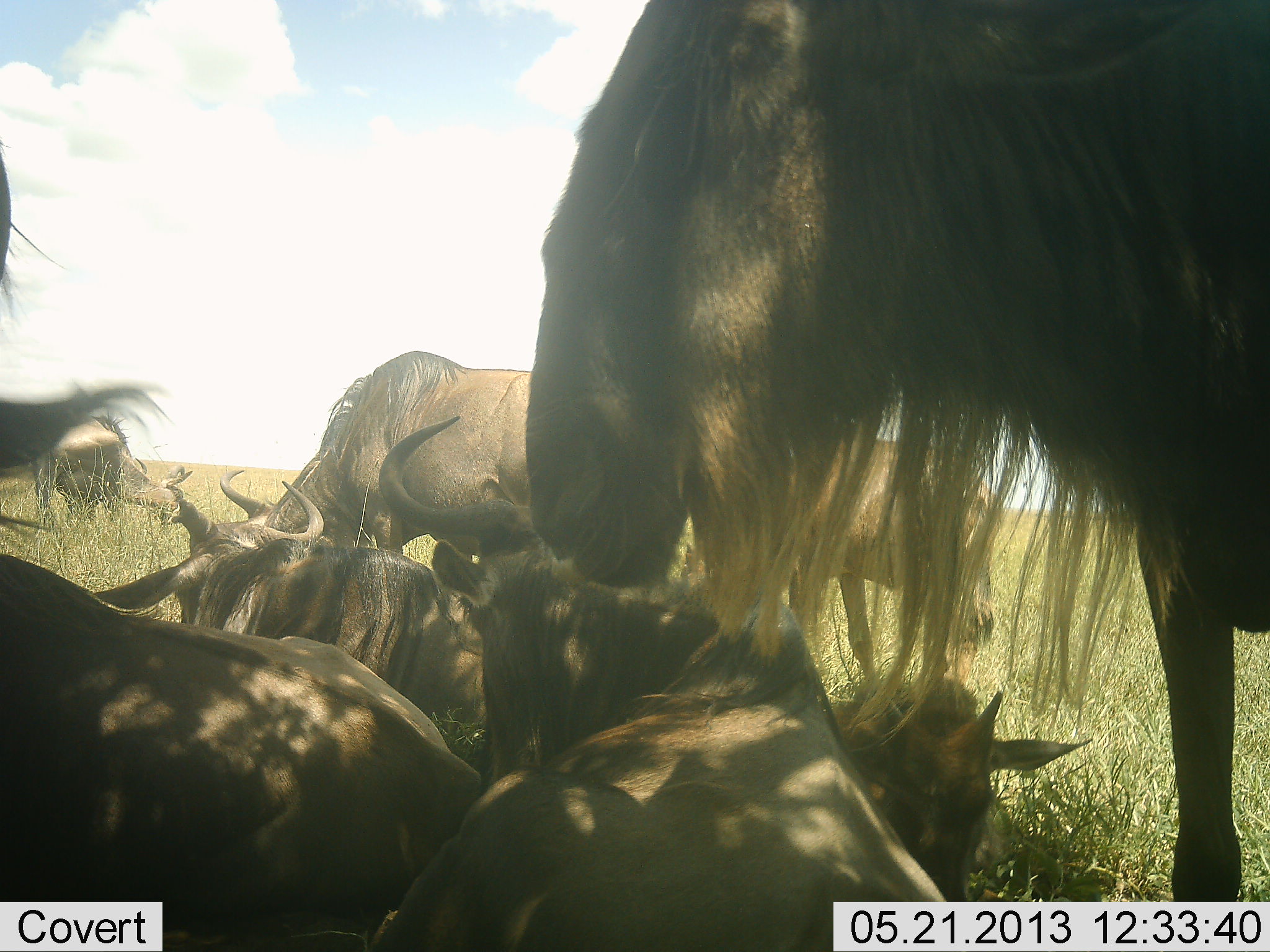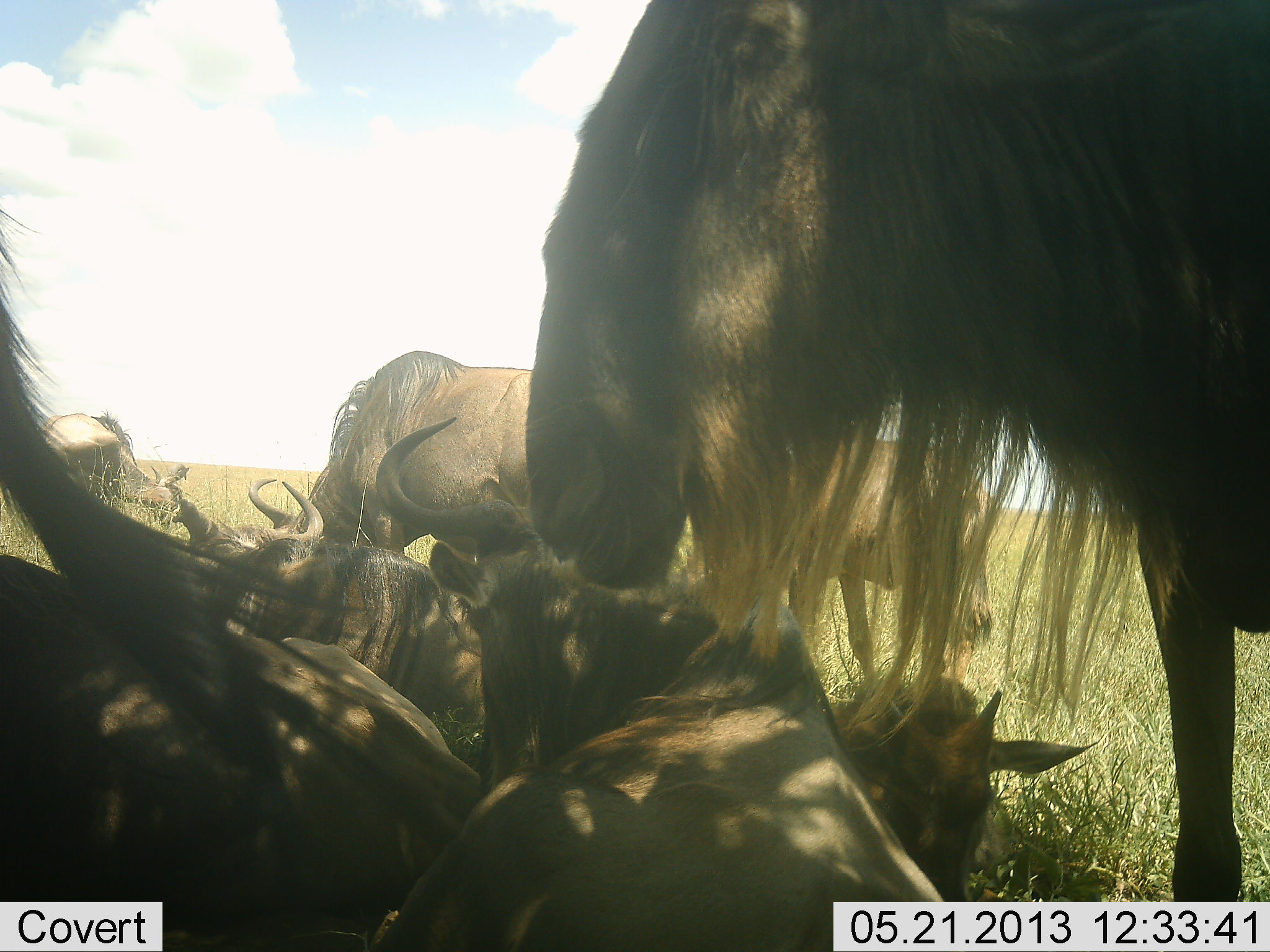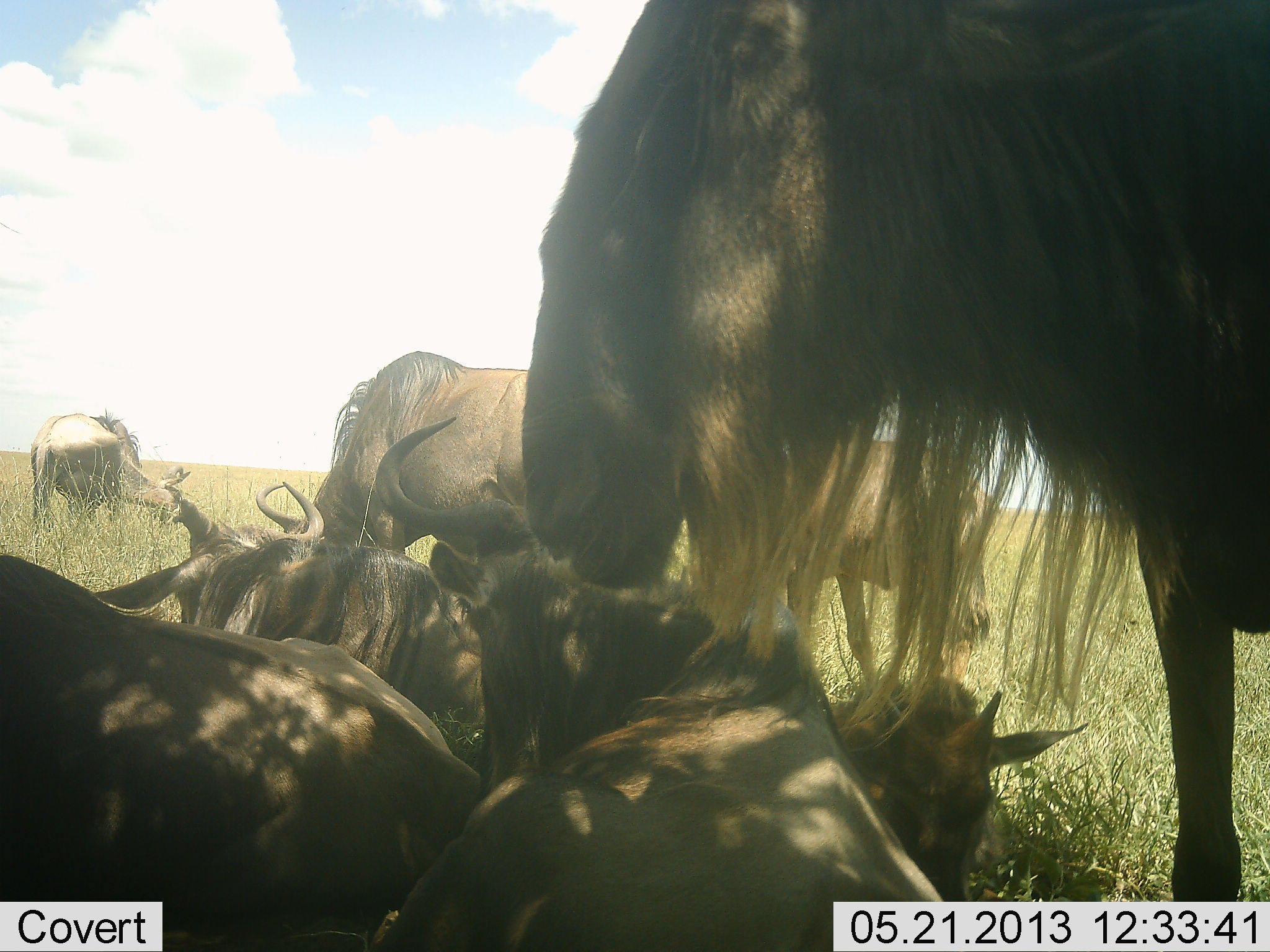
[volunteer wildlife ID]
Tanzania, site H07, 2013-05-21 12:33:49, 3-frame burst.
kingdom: Animalia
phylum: Chordata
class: Mammalia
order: Artiodactyla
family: Bovidae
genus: Connochaetes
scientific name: Connochaetes taurinus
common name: blue wildebeest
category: wildebeest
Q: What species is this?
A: Wildebeest (blue wildebeest) (Connochaetes taurinus).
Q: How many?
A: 8.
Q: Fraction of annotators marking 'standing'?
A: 76%.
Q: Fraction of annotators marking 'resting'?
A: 100%.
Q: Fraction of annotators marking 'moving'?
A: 0%.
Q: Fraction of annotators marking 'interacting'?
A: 7%.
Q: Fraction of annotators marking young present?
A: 52%.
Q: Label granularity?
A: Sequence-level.